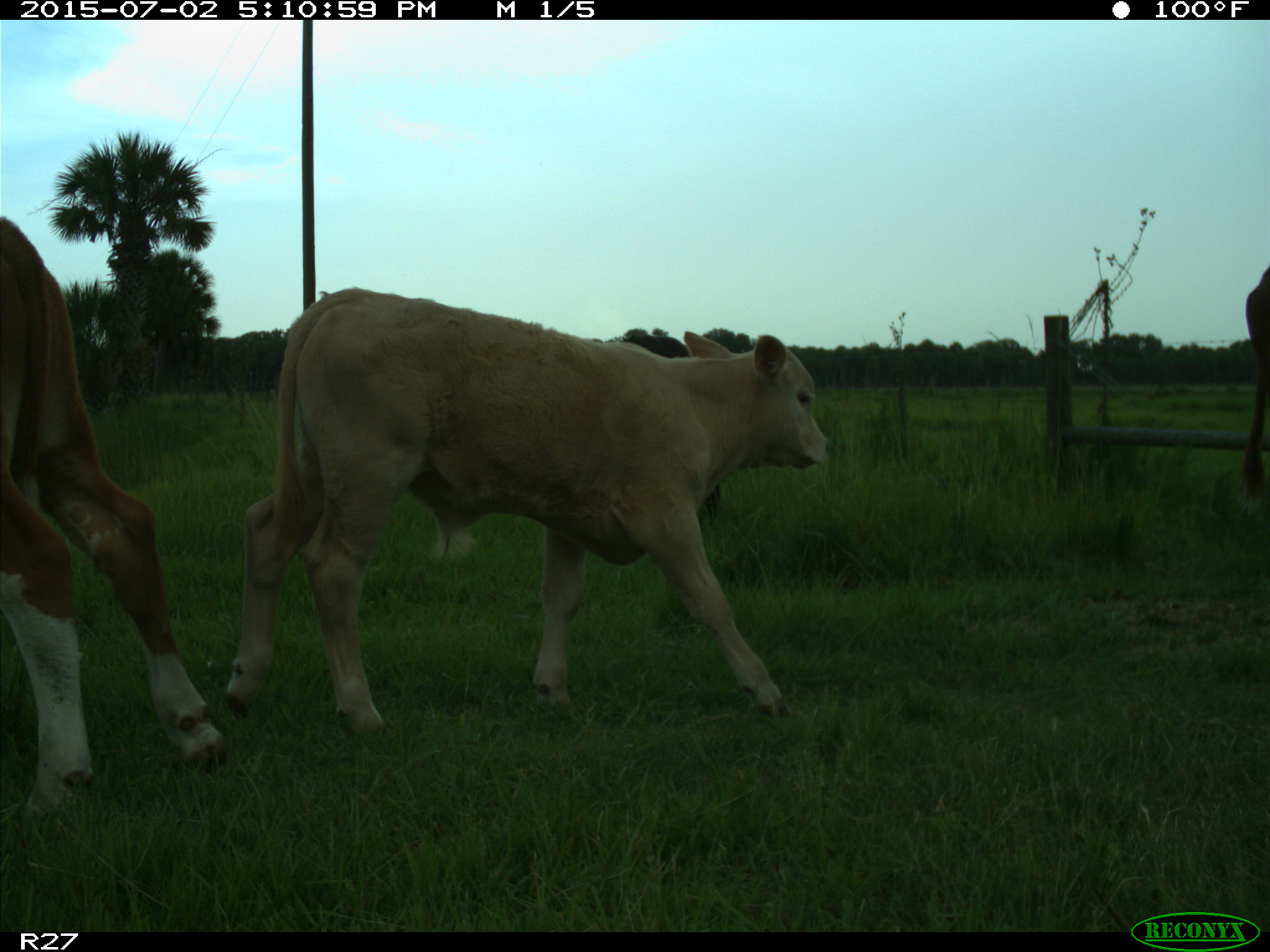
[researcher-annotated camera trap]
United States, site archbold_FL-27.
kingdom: Animalia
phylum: Chordata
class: Mammalia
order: Artiodactyla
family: Bovidae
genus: Bos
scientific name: Bos taurus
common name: domestic cow